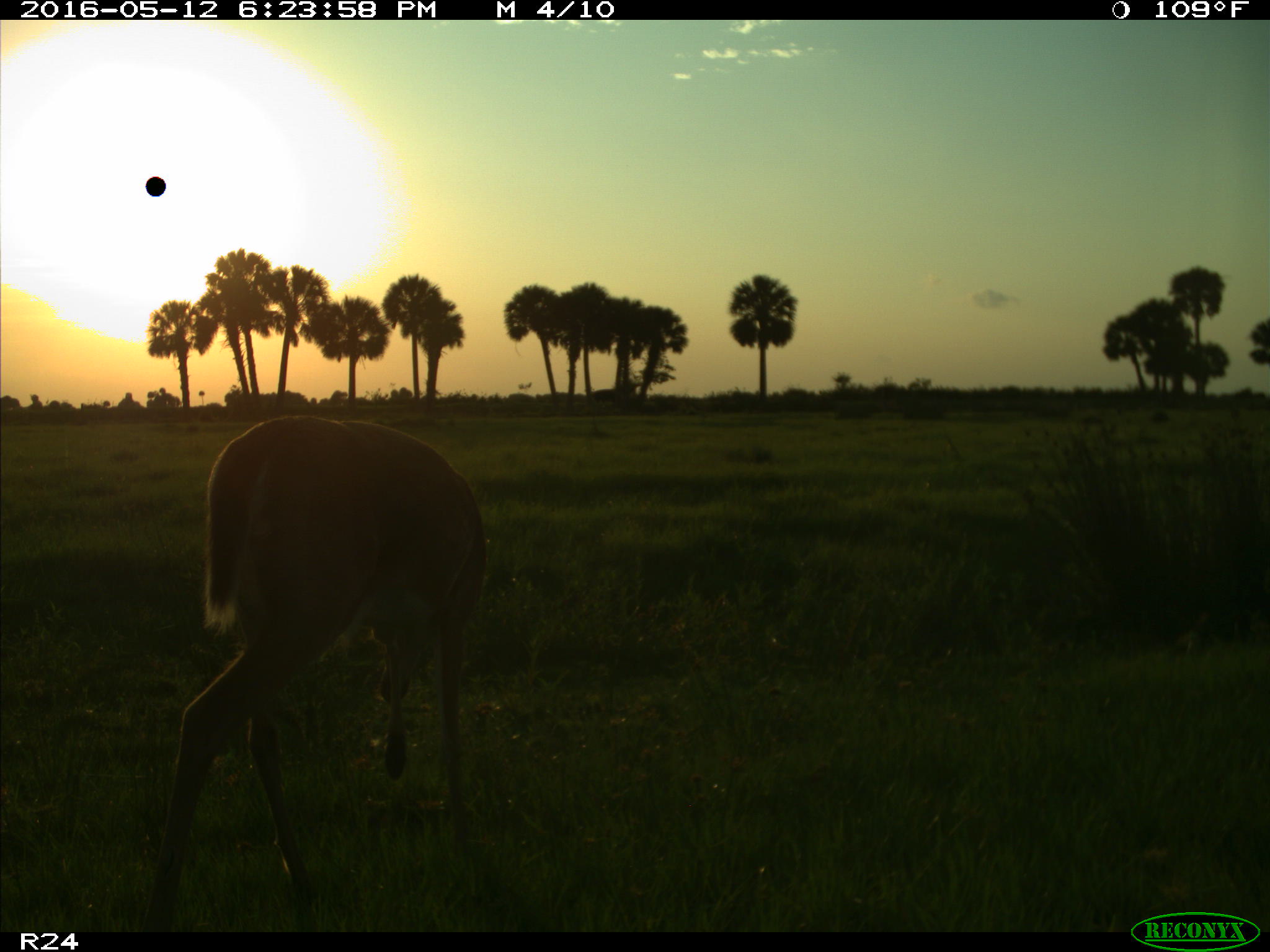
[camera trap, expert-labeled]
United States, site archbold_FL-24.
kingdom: Animalia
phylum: Chordata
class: Mammalia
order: Artiodactyla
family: Cervidae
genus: Odocoileus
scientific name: Odocoileus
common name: deer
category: unidentified deer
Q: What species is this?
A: Unidentified deer (deer) (Odocoileus).